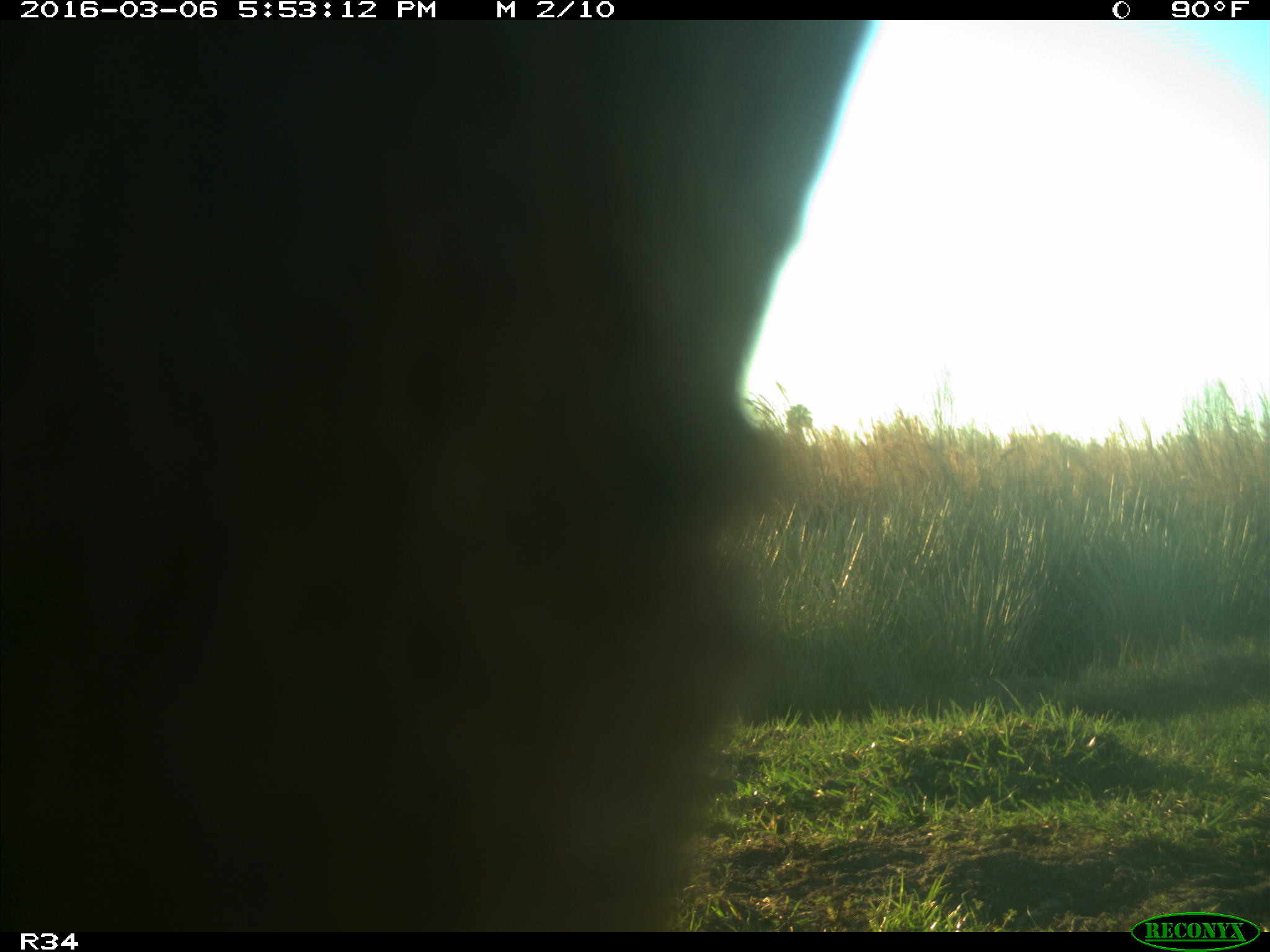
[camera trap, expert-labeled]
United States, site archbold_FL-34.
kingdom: Animalia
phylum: Chordata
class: Mammalia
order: Artiodactyla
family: Bovidae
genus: Bos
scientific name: Bos taurus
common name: domestic cow